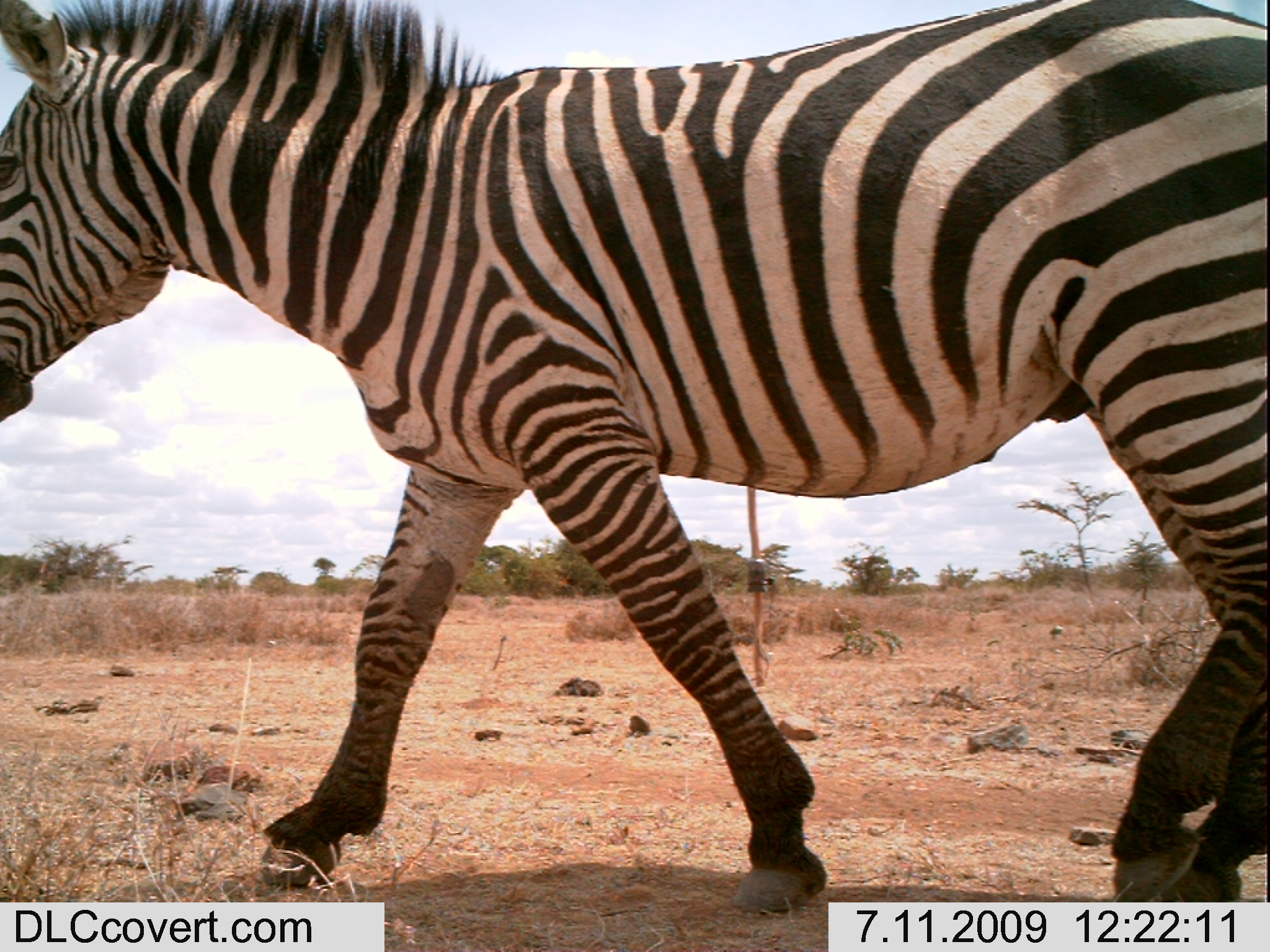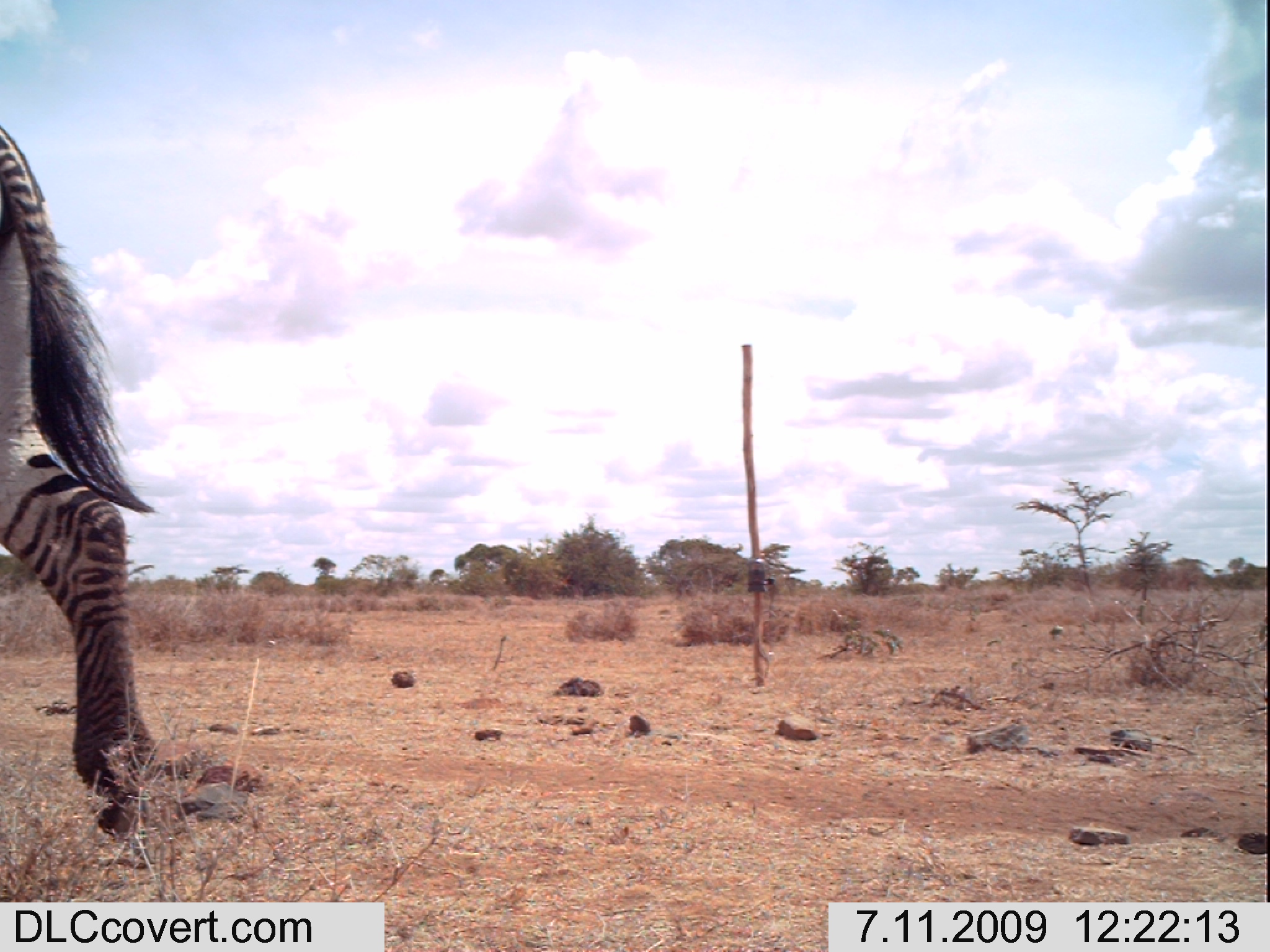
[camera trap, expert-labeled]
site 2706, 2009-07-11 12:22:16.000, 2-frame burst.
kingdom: Animalia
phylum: Chordata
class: Mammalia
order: Perissodactyla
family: Equidae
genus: Equus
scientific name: Equus quagga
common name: plains zebra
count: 1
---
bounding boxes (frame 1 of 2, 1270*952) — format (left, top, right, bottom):
equus quagga: (0, 0, 1270, 916)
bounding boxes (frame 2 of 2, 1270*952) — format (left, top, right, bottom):
equus quagga: (0, 125, 165, 844)